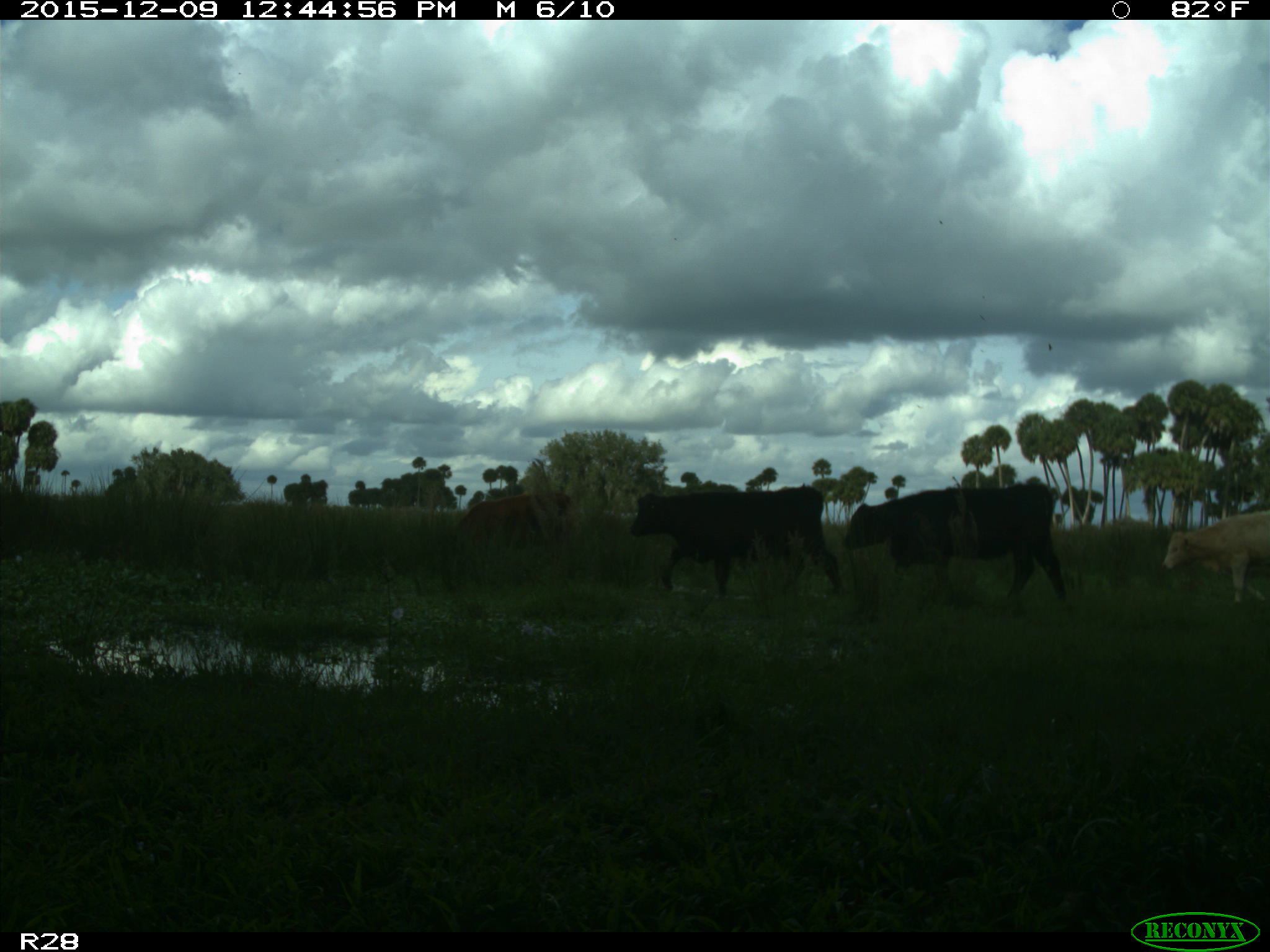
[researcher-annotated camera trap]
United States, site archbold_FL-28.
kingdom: Animalia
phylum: Chordata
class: Mammalia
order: Artiodactyla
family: Bovidae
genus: Bos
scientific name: Bos taurus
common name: domestic cow